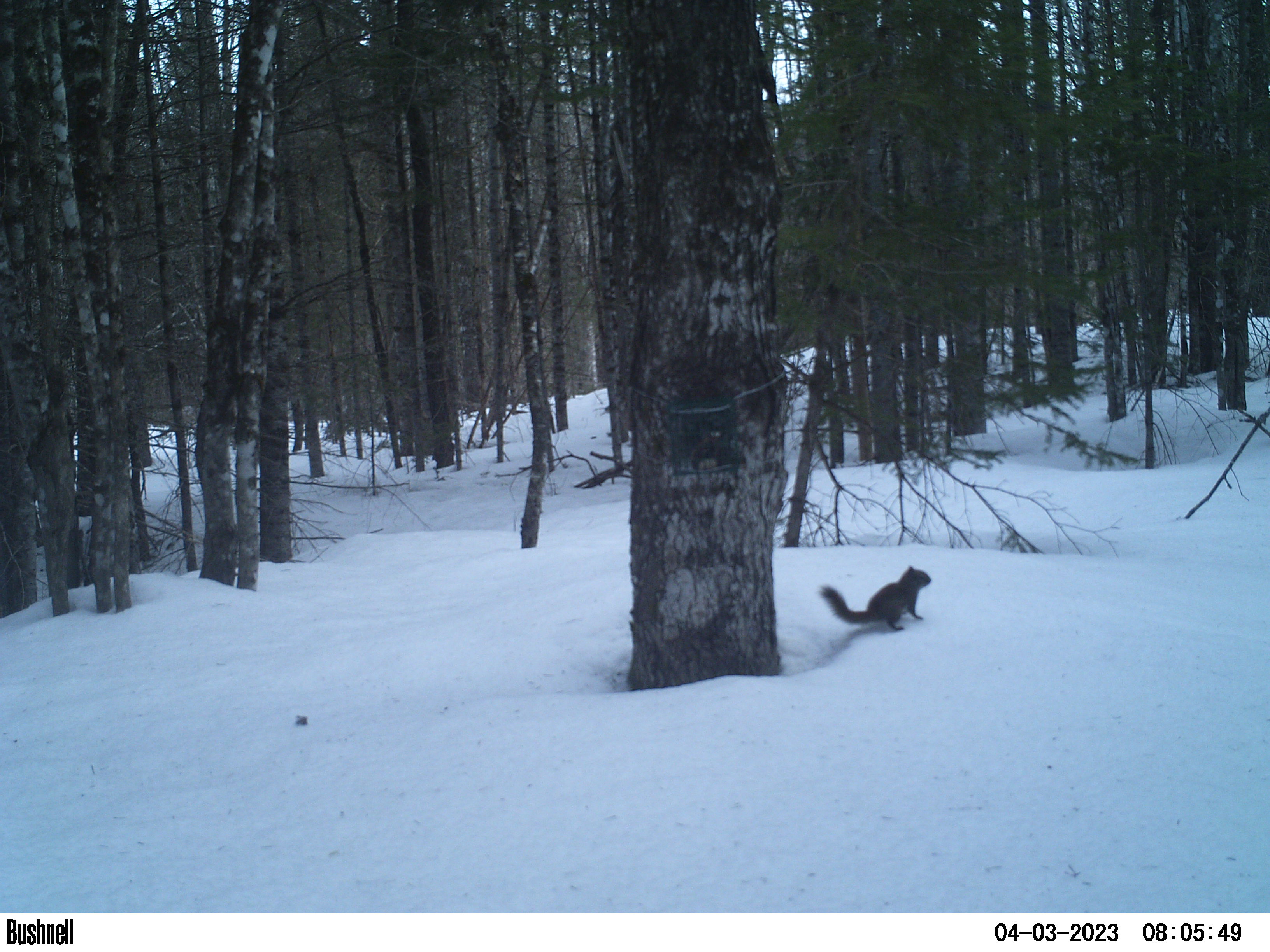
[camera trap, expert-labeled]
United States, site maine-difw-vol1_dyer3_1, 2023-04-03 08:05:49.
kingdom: Animalia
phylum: Chordata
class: Mammalia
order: Rodentia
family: Sciuridae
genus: Tamiasciurus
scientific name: Tamiasciurus hudsonicus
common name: red squirrel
Red squirrel (Tamiasciurus hudsonicus).